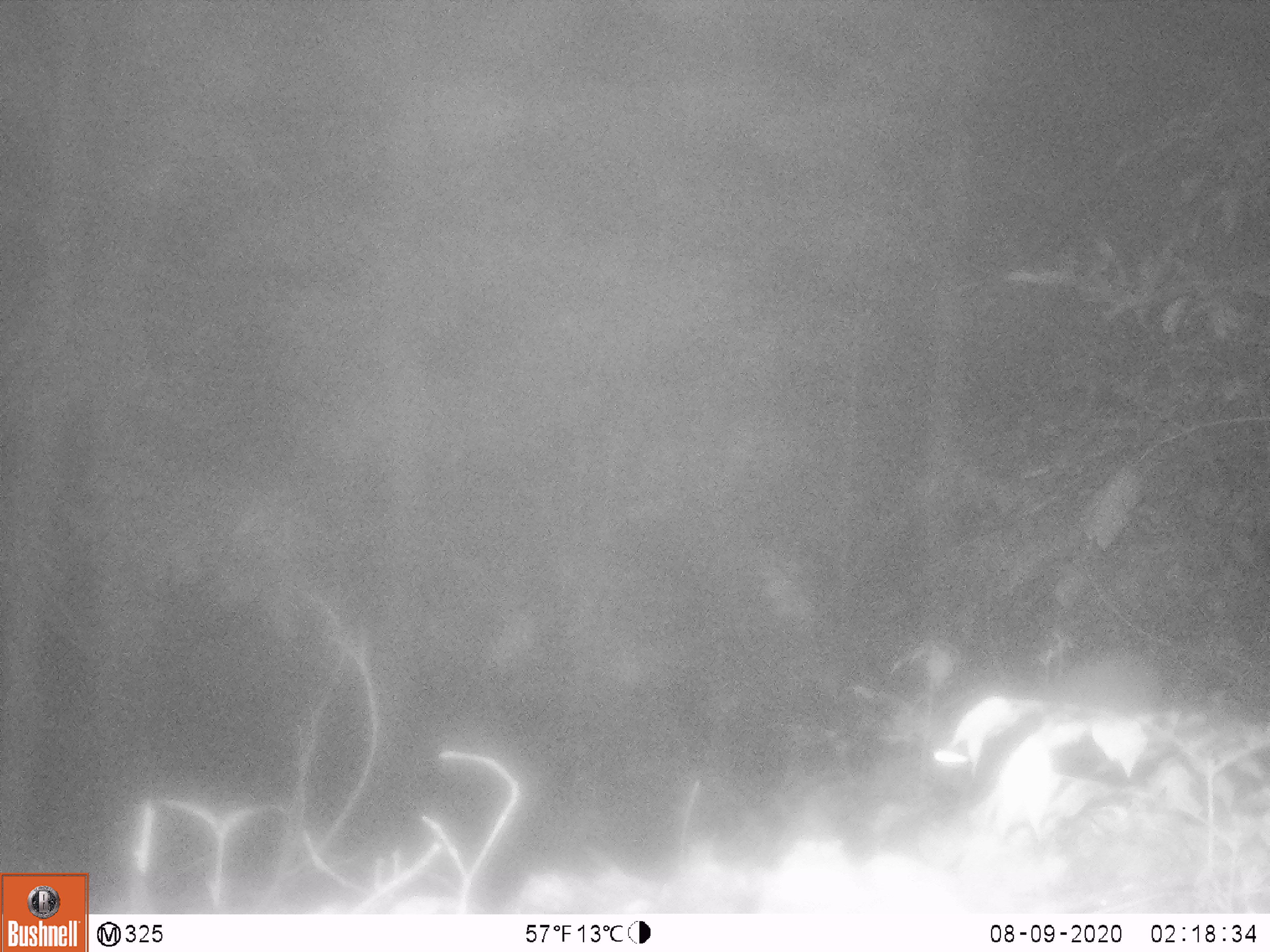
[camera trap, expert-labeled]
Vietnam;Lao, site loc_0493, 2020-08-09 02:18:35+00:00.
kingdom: Animalia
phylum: Chordata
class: Mammalia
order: Carnivora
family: Mustelidae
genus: Melogale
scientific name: Melogale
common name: ferret badger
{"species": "ferret badger (Melogale)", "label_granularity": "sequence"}